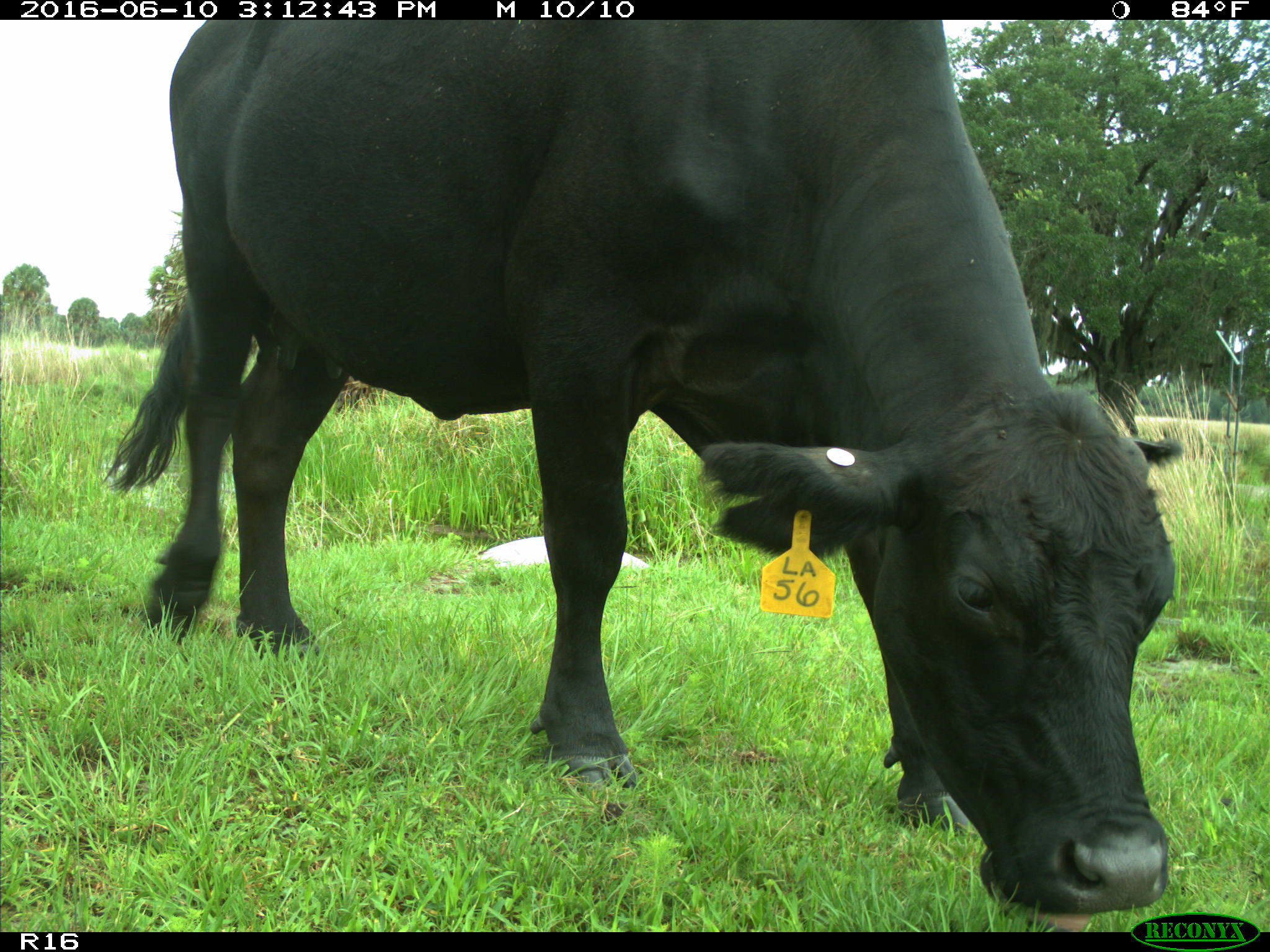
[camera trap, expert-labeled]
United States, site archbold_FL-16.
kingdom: Animalia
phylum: Chordata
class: Mammalia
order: Artiodactyla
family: Bovidae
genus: Bos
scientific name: Bos taurus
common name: domestic cow